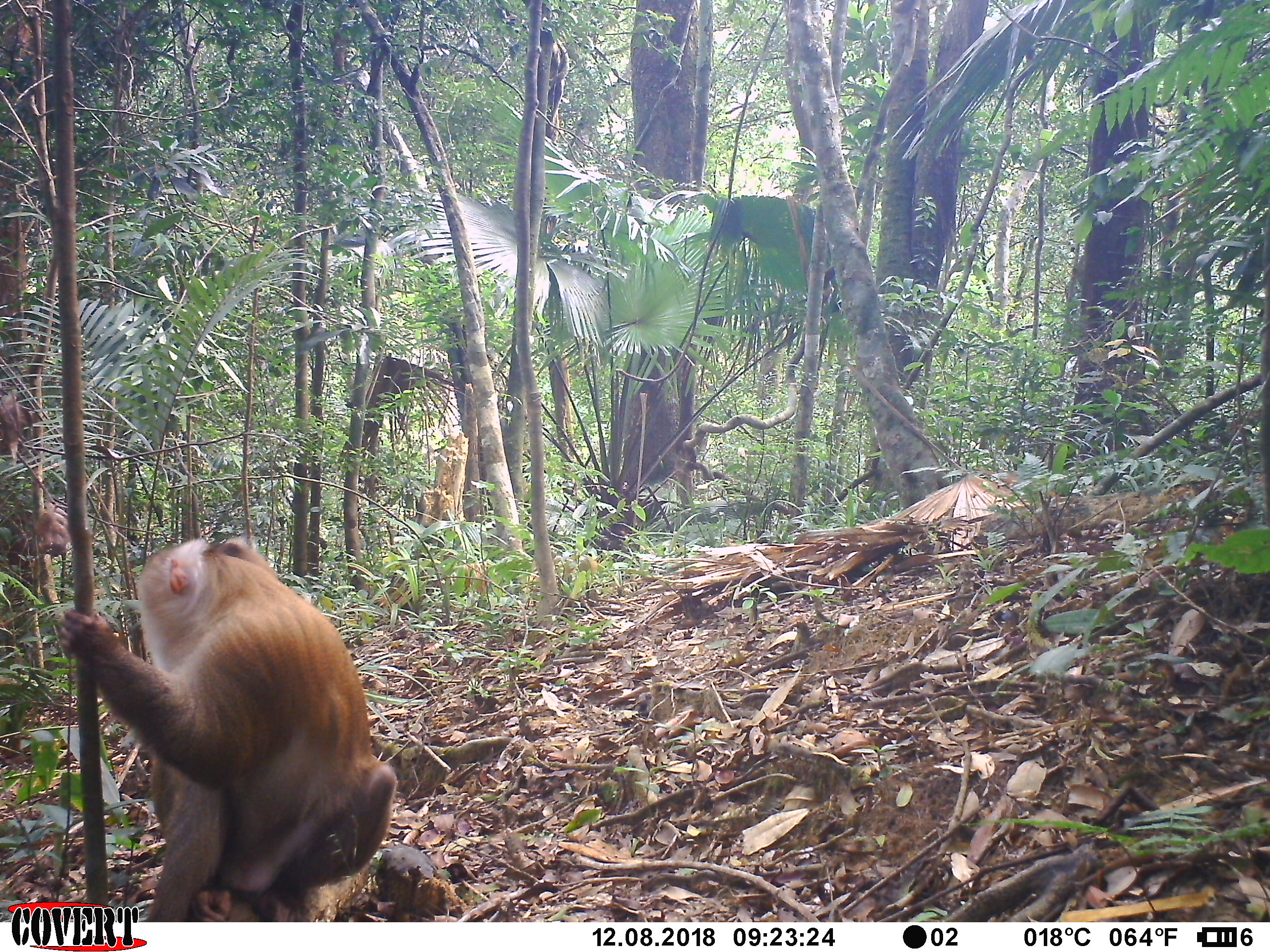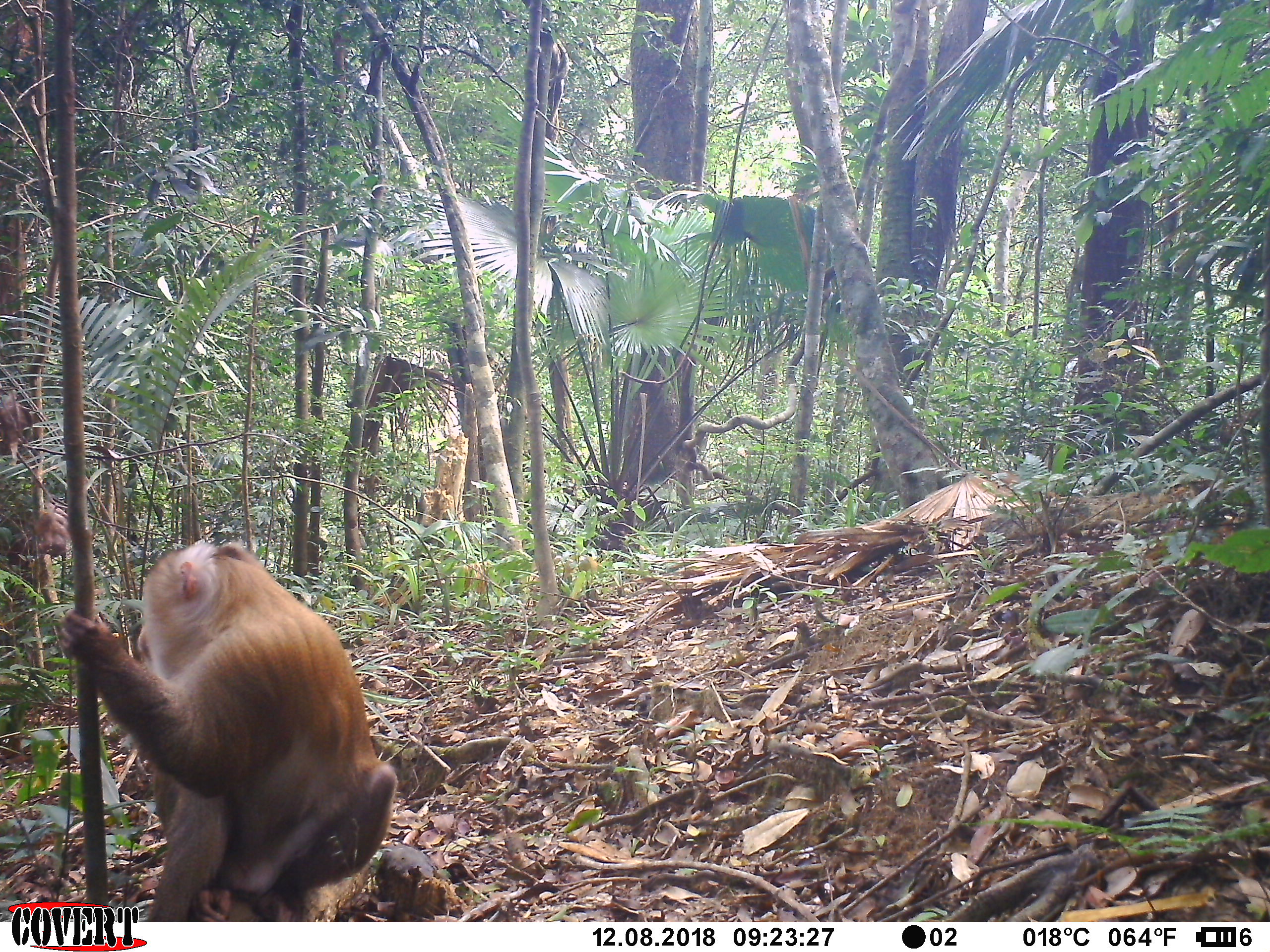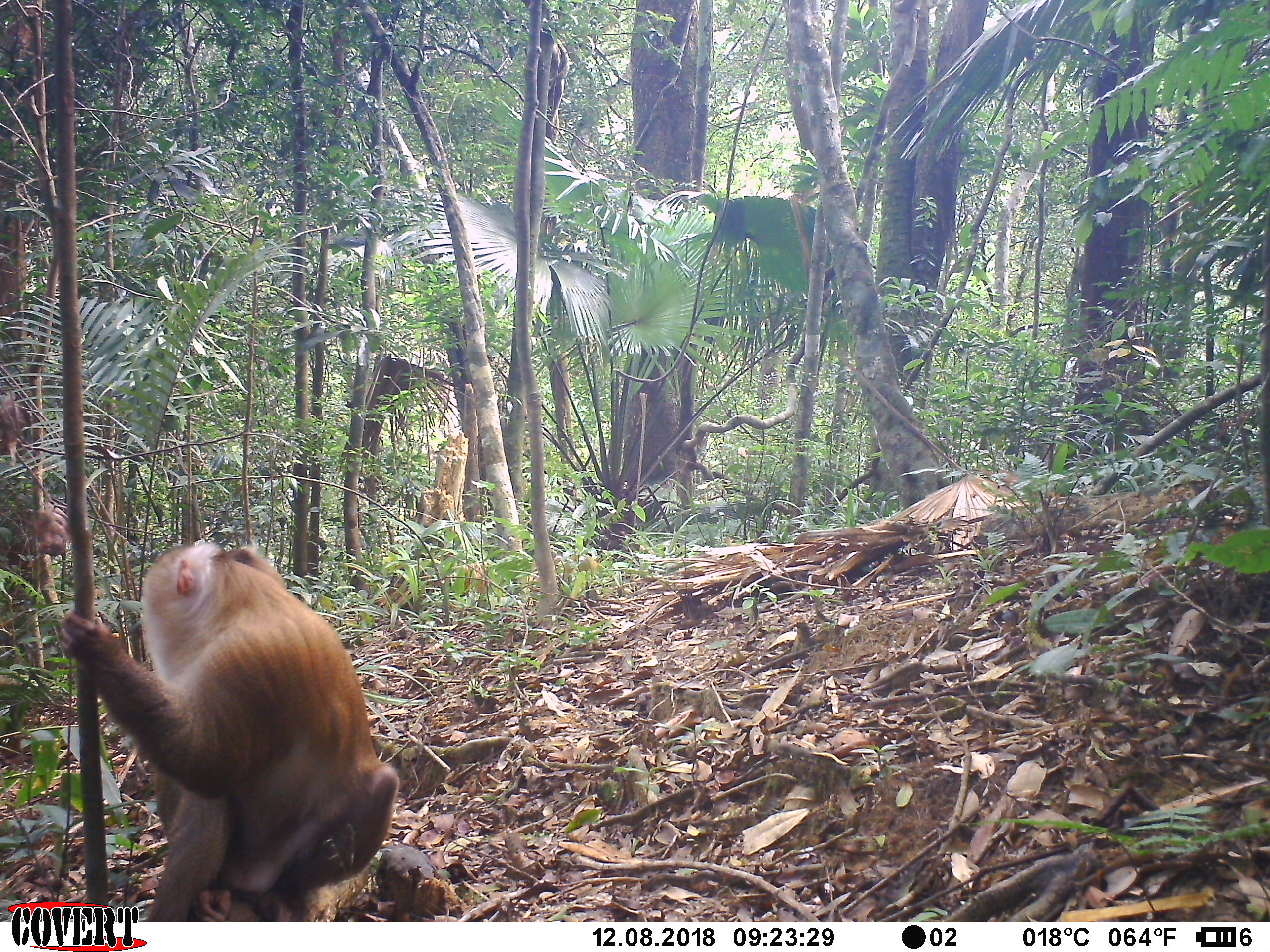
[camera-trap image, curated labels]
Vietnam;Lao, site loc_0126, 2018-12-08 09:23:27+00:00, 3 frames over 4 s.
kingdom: Animalia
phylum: Chordata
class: Mammalia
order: Primates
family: Cercopithecidae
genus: Macaca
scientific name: Macaca nemestrina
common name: pig-tailed macaque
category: pig tailed macaque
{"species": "pig tailed macaque (pig-tailed macaque) (Macaca nemestrina)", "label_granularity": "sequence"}